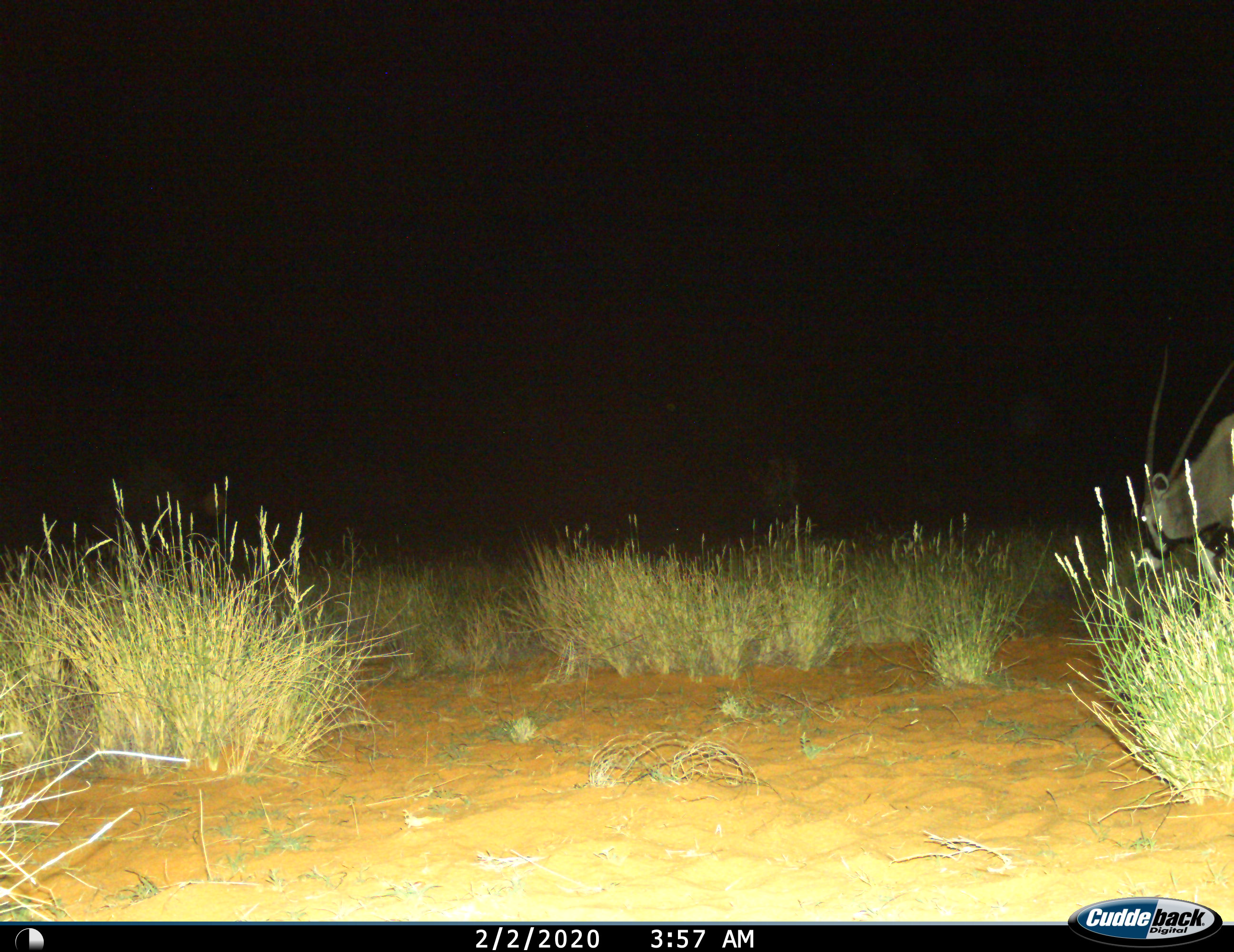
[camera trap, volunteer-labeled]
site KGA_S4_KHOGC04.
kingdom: Animalia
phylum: Chordata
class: Mammalia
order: Artiodactyla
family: Bovidae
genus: Oryx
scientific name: Oryx gazella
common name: gemsbok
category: oryx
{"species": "oryx (gemsbok) (Oryx gazella)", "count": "1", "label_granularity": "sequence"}